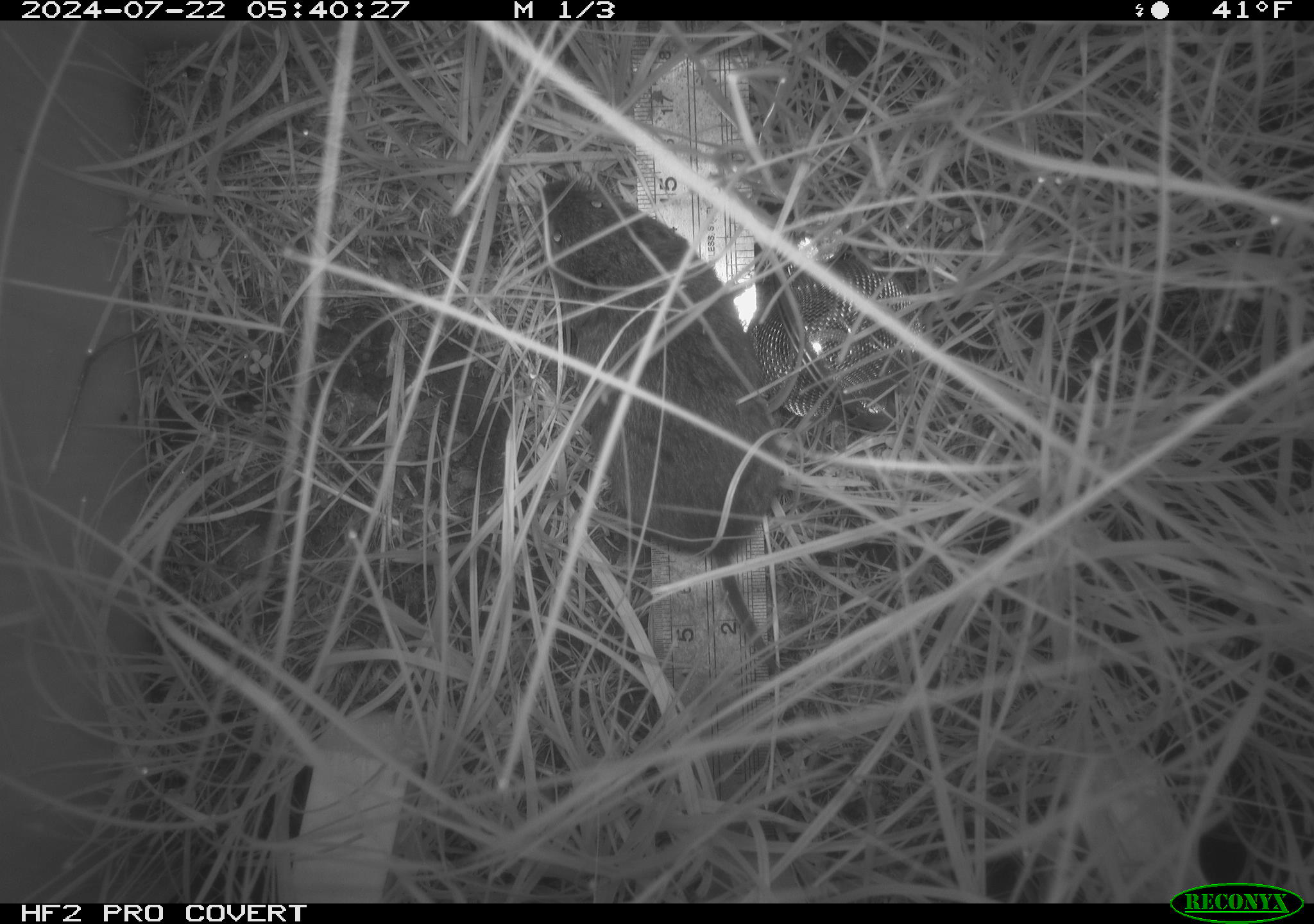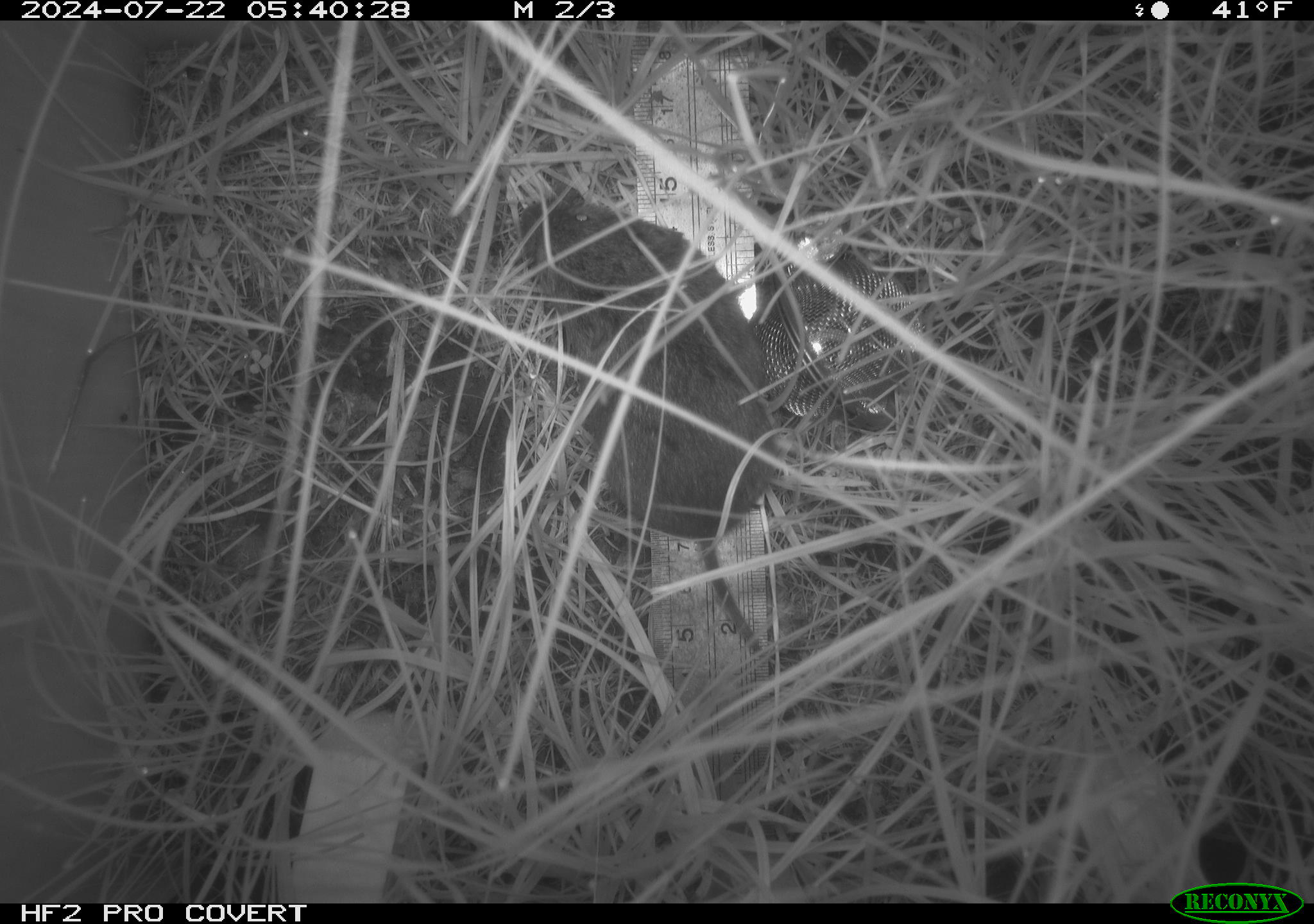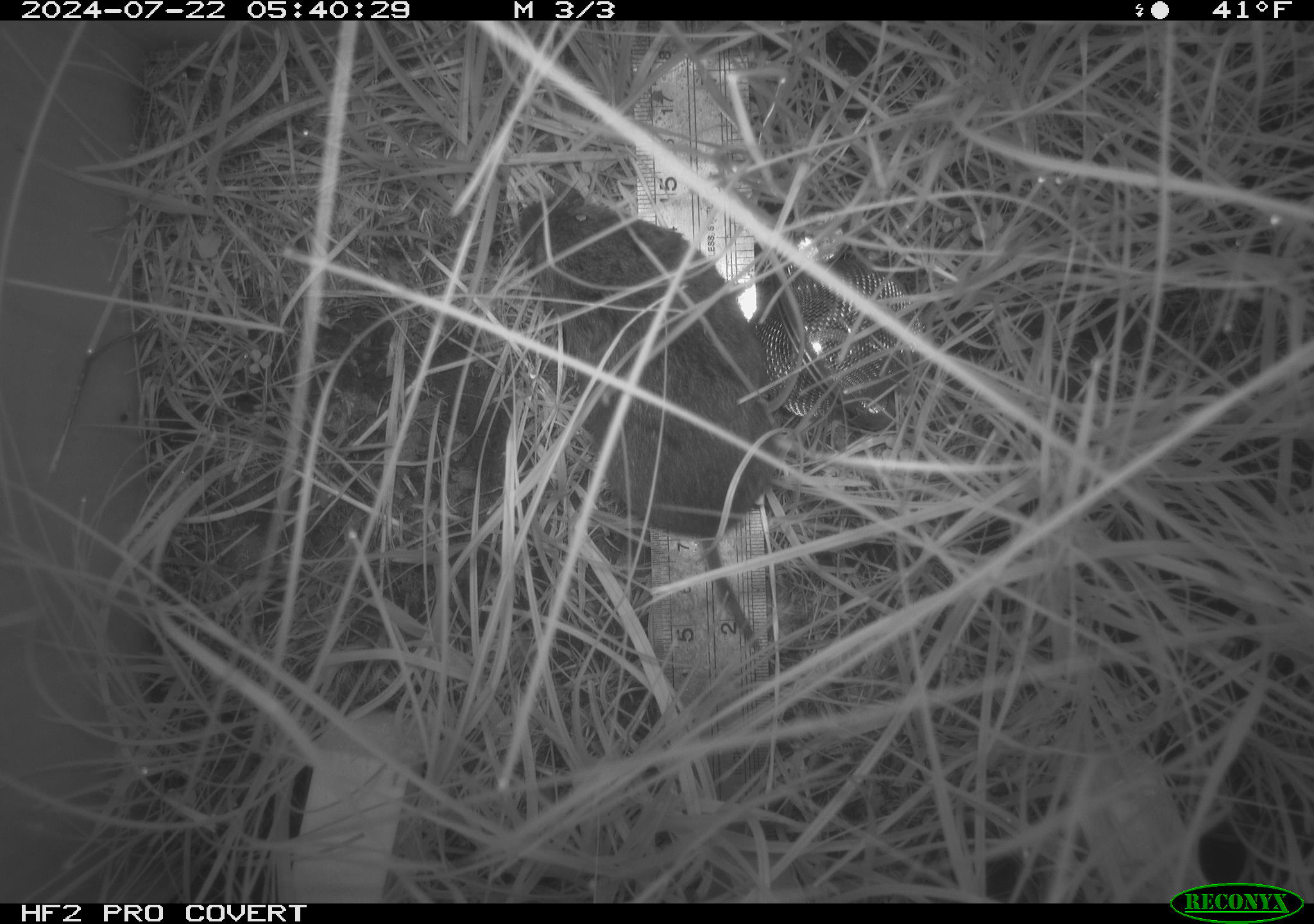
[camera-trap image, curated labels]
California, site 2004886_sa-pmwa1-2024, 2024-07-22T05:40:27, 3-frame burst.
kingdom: Animalia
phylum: Chordata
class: Mammalia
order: Rodentia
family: Cricetidae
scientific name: Arvicolinae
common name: voles, lemmings, and muskrats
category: arvicolinae subfamily